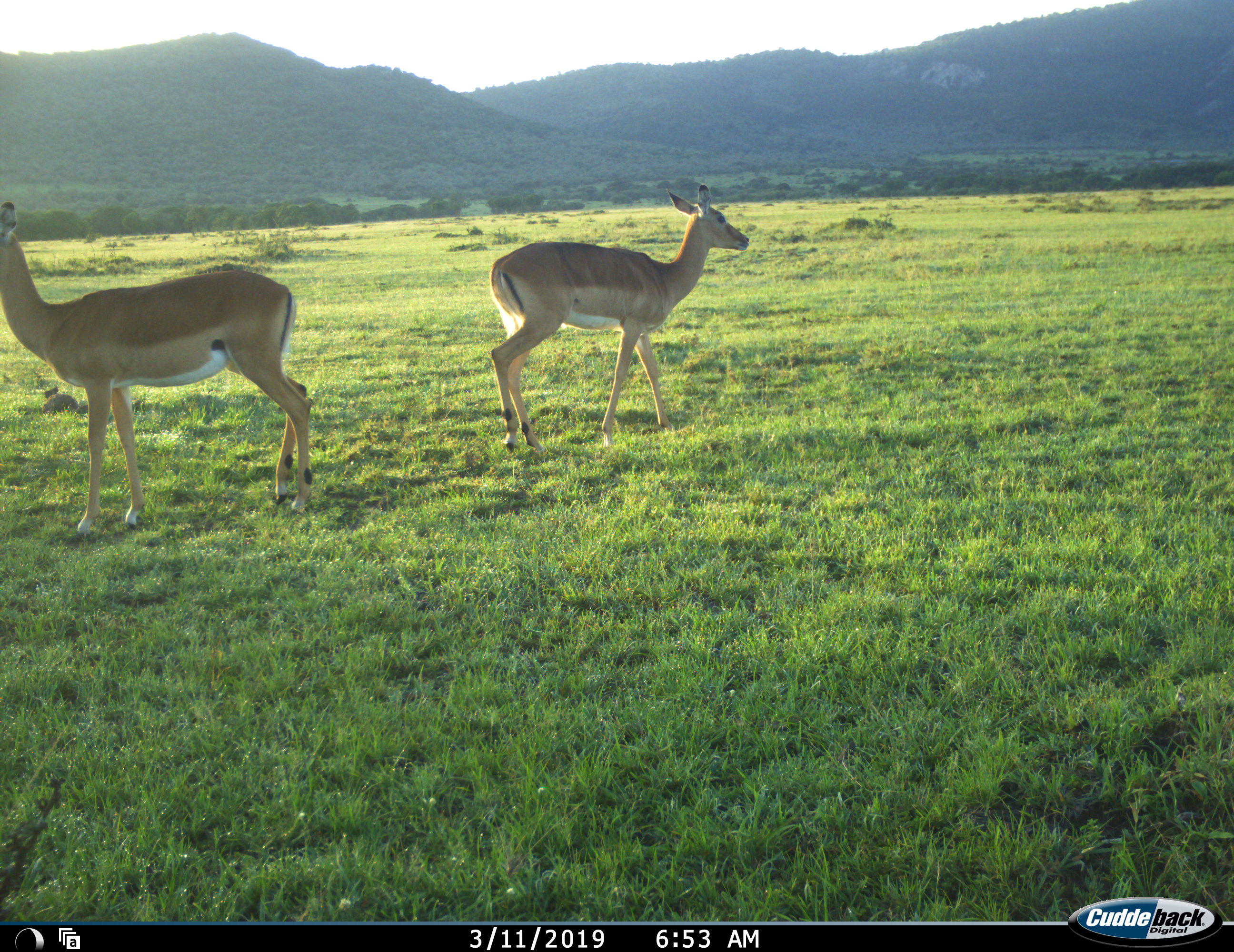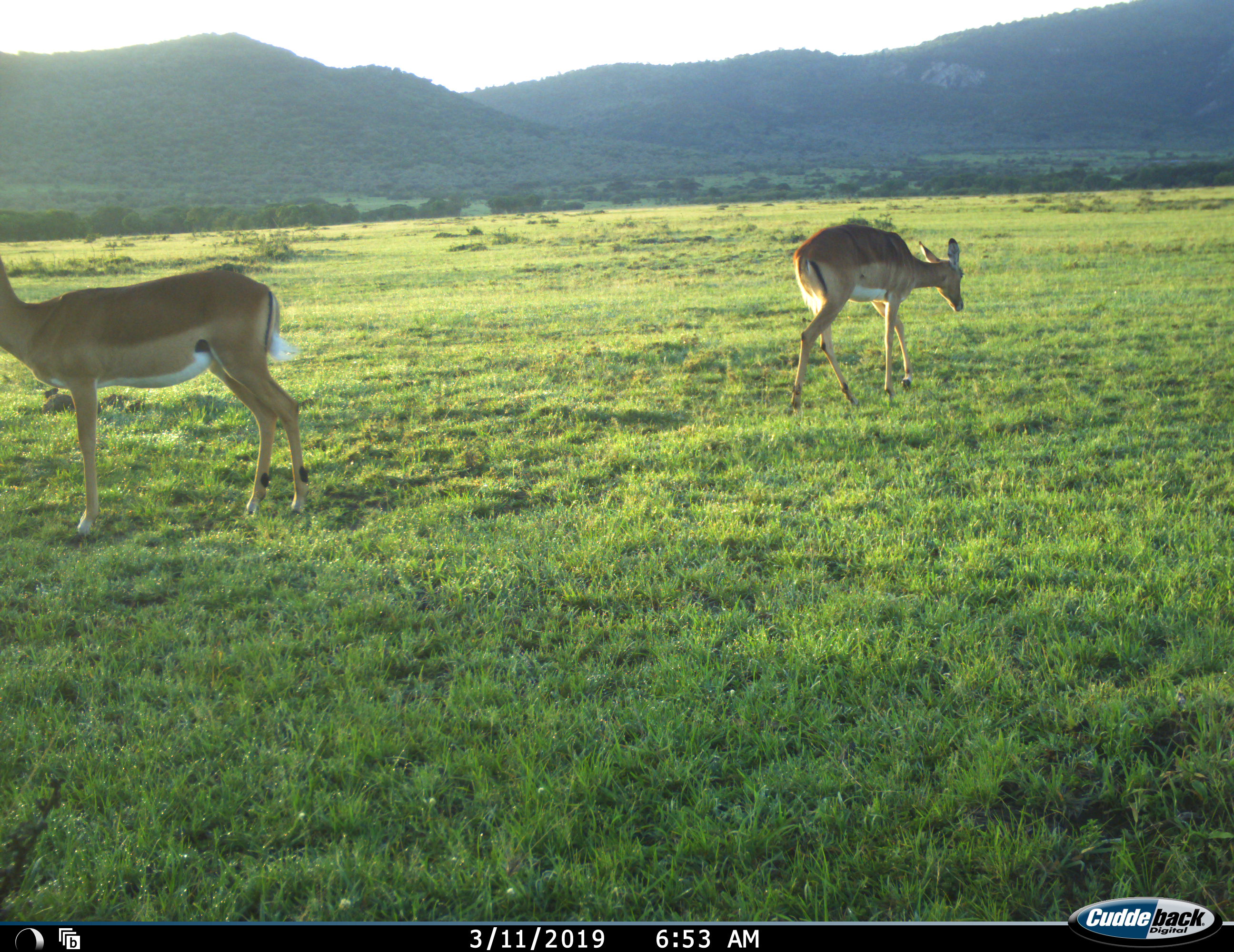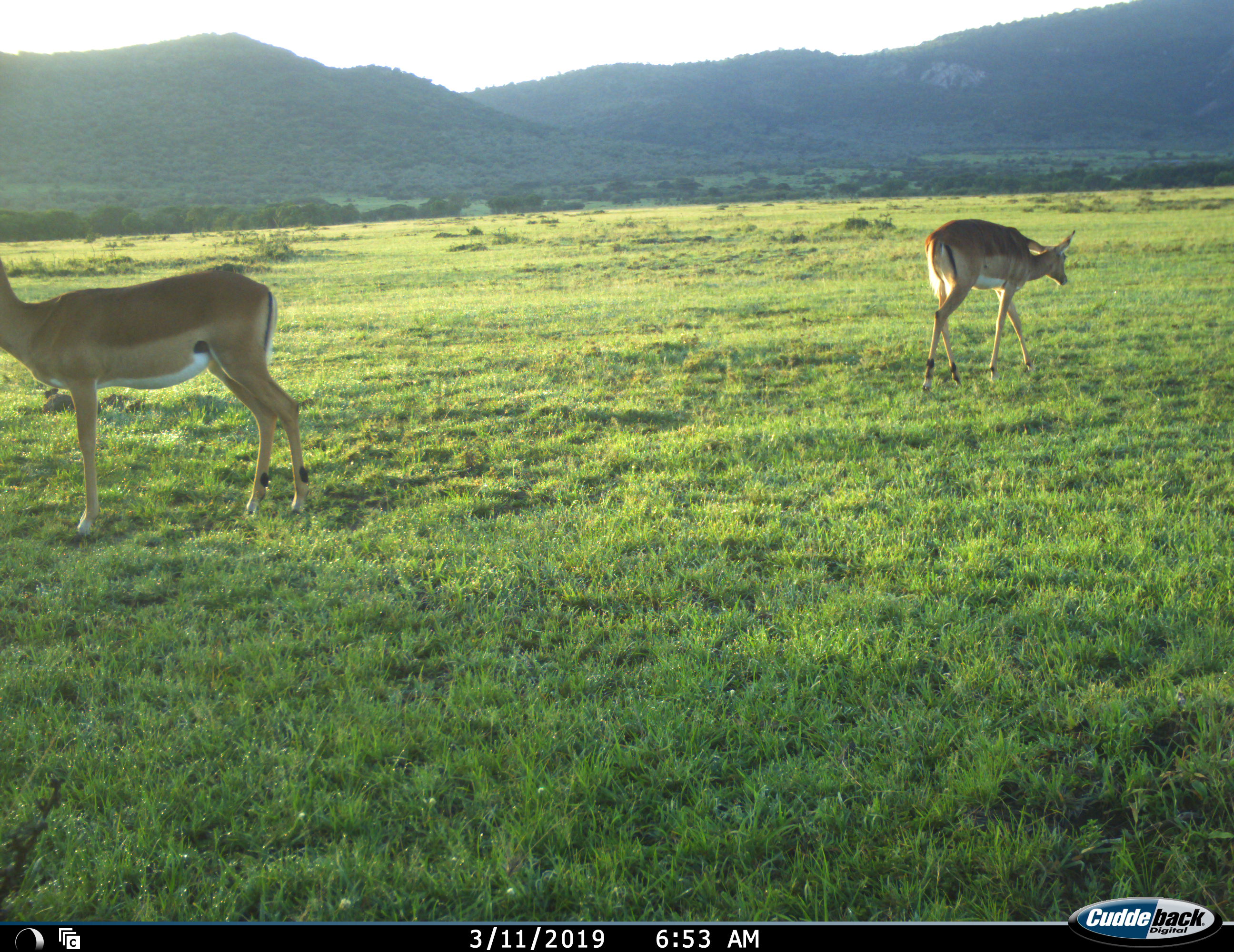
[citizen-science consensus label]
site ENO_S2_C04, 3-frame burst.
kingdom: Animalia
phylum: Chordata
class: Mammalia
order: Artiodactyla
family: Bovidae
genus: Aepyceros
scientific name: Aepyceros melampus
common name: impala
Impala (Aepyceros melampus), count 2. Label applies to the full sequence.